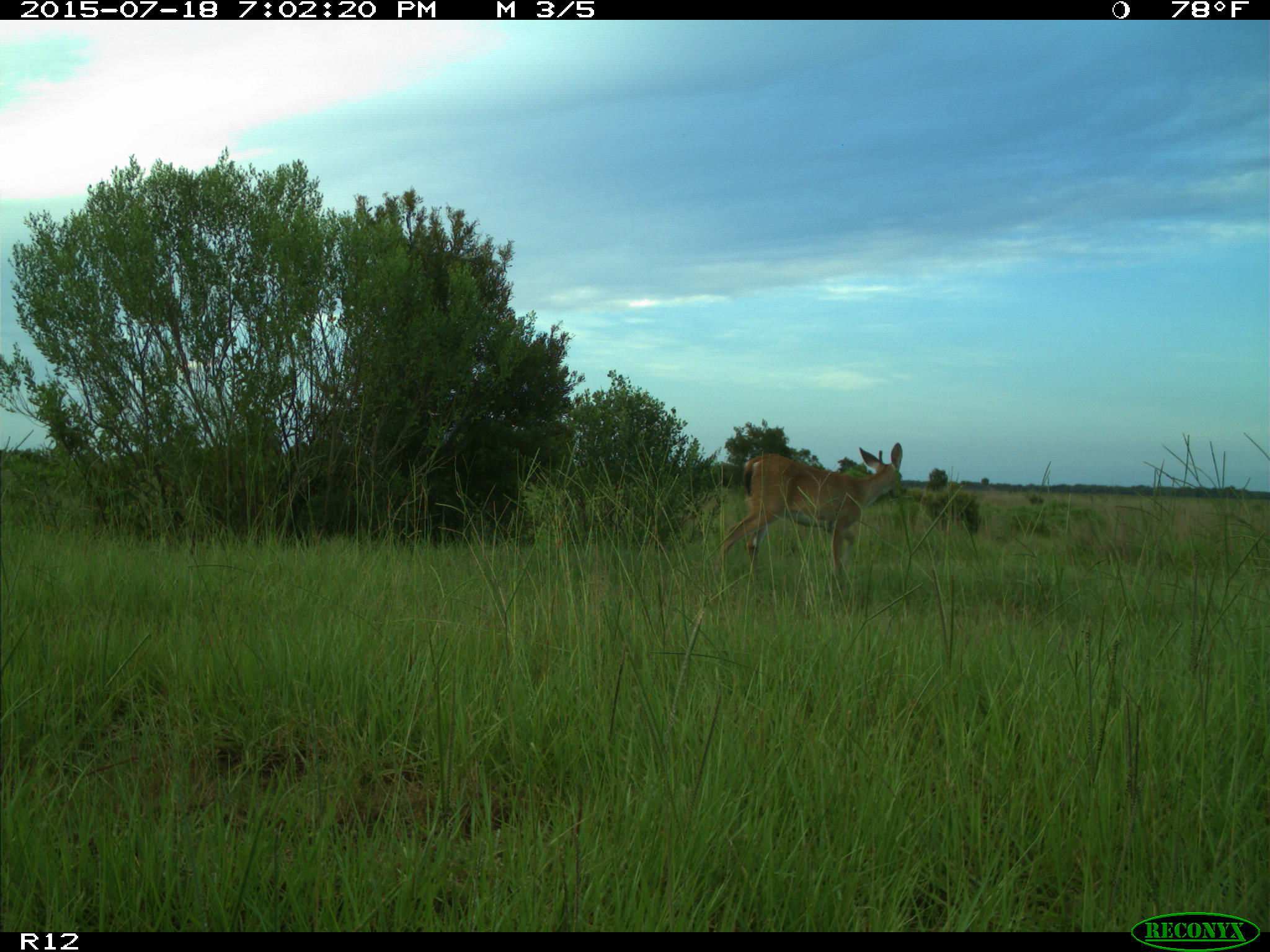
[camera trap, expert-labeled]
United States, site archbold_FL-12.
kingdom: Animalia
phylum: Chordata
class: Mammalia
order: Artiodactyla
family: Cervidae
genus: Odocoileus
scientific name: Odocoileus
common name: deer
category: unidentified deer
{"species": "unidentified deer (deer) (Odocoileus)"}